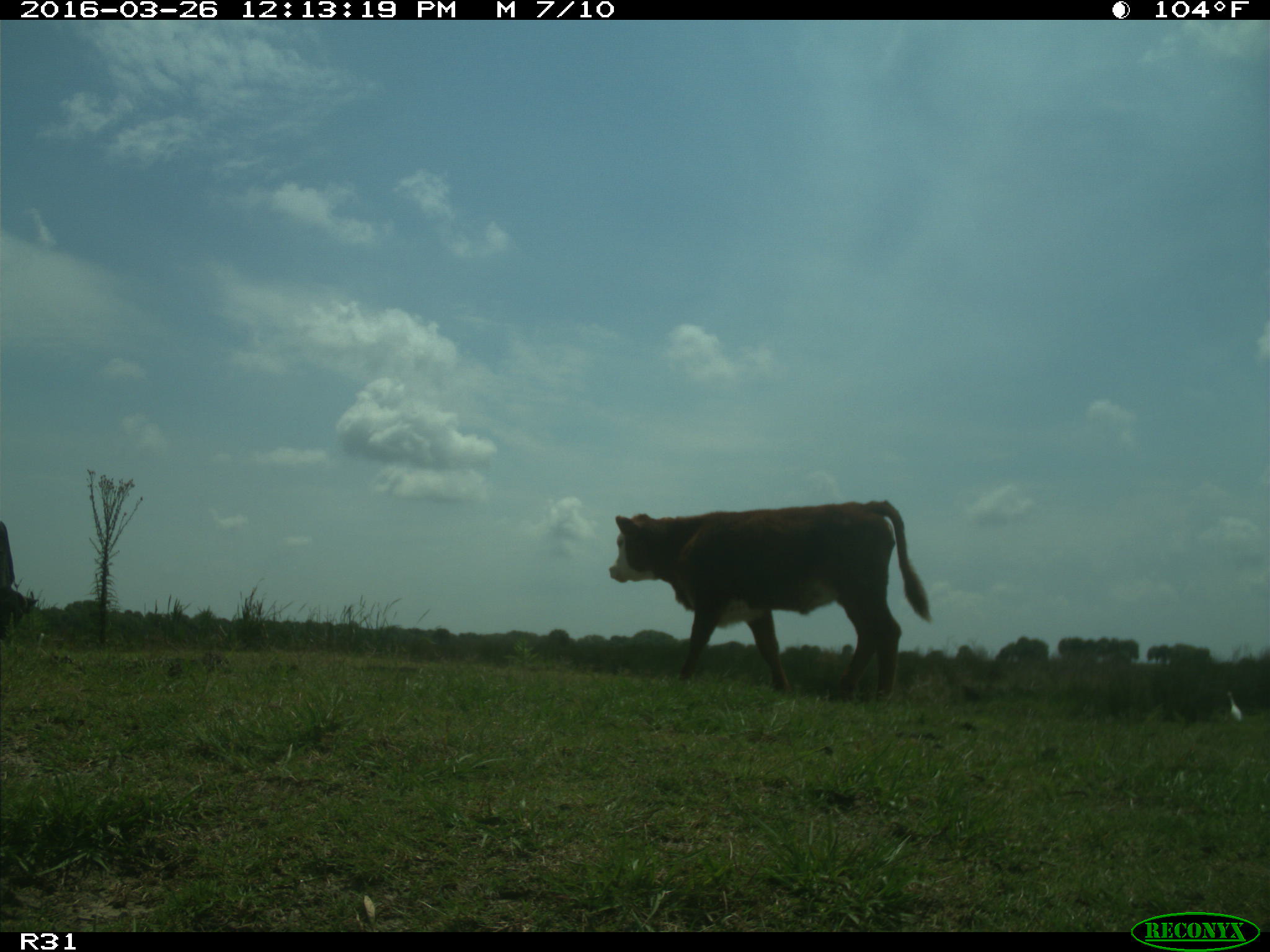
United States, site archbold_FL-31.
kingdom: Animalia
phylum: Chordata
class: Mammalia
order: Artiodactyla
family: Bovidae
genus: Bos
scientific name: Bos taurus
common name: domestic cow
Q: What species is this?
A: Bos taurus (domestic cow).